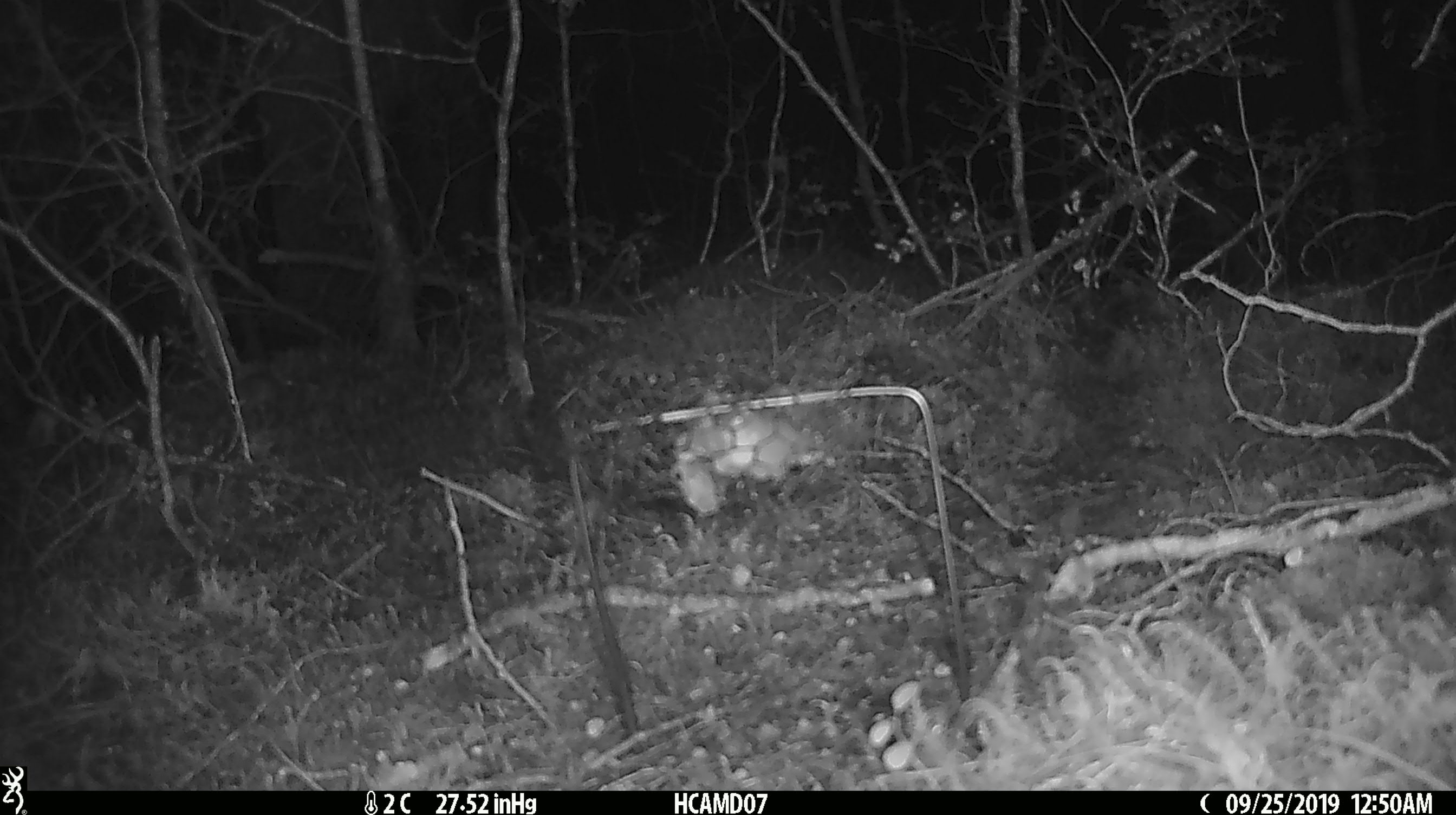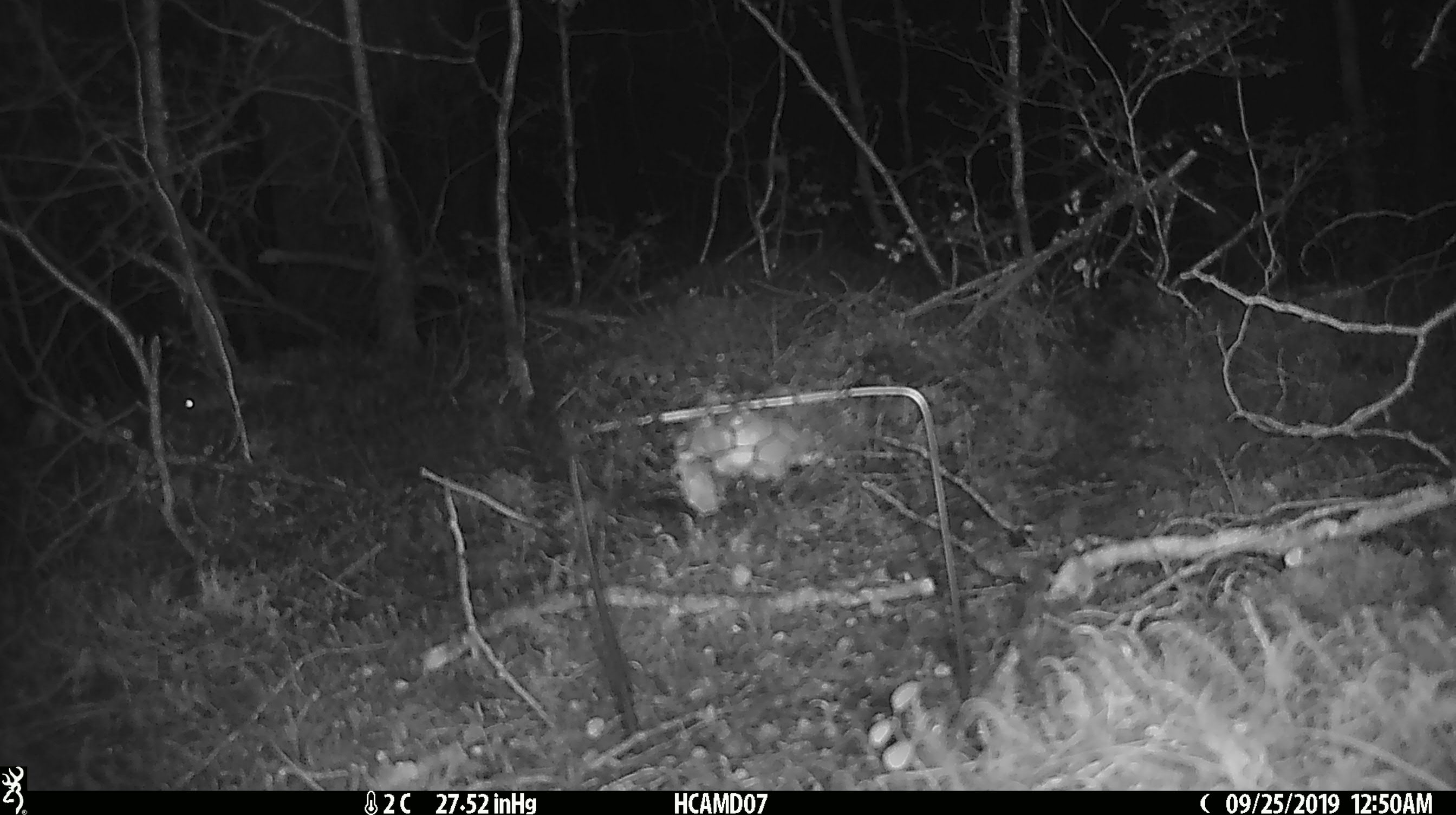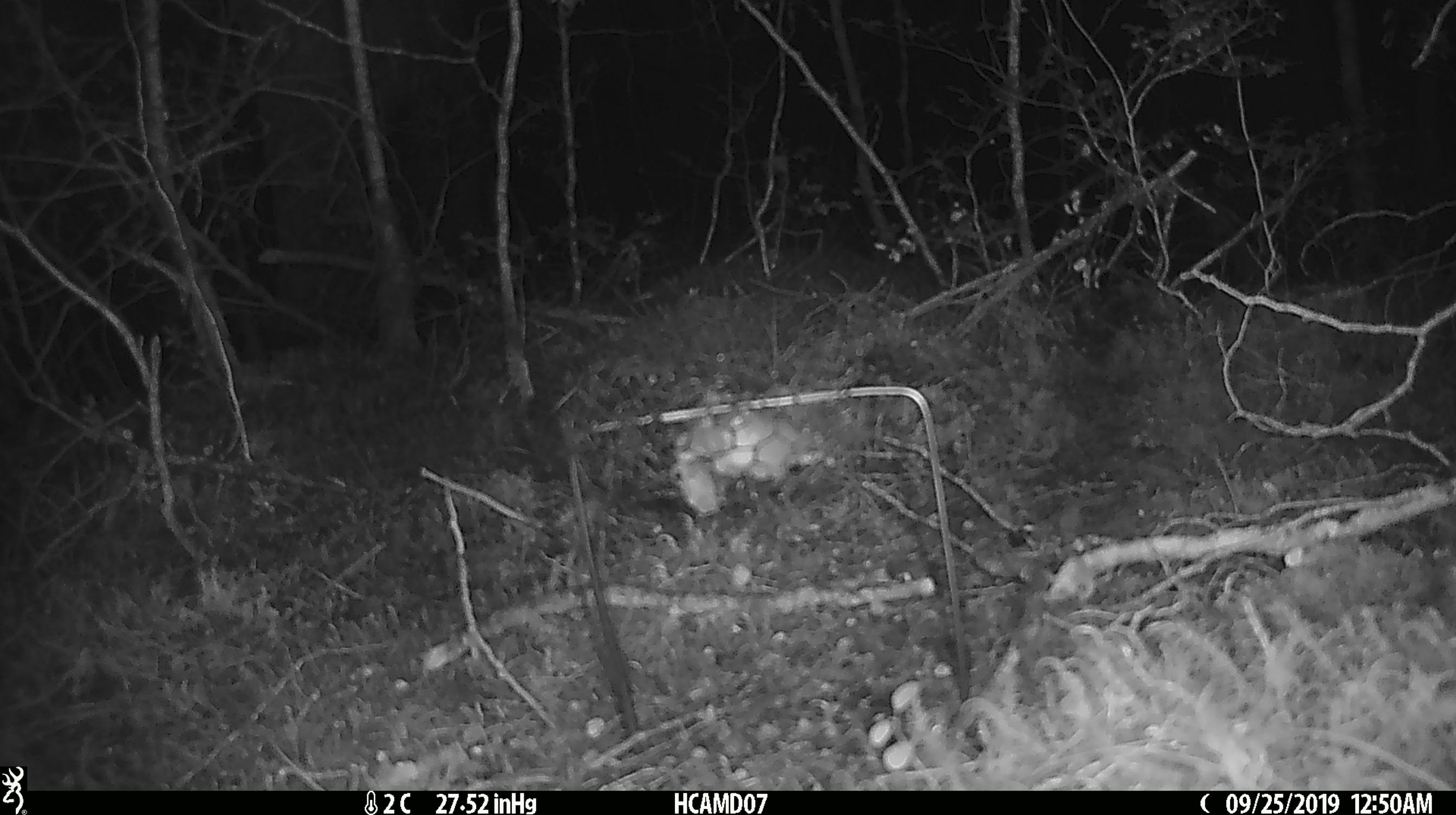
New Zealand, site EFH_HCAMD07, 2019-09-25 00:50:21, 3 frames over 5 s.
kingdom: Animalia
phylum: Chordata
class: Mammalia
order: Rodentia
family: Muridae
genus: Mus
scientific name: Mus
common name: mouse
Mouse (Mus).